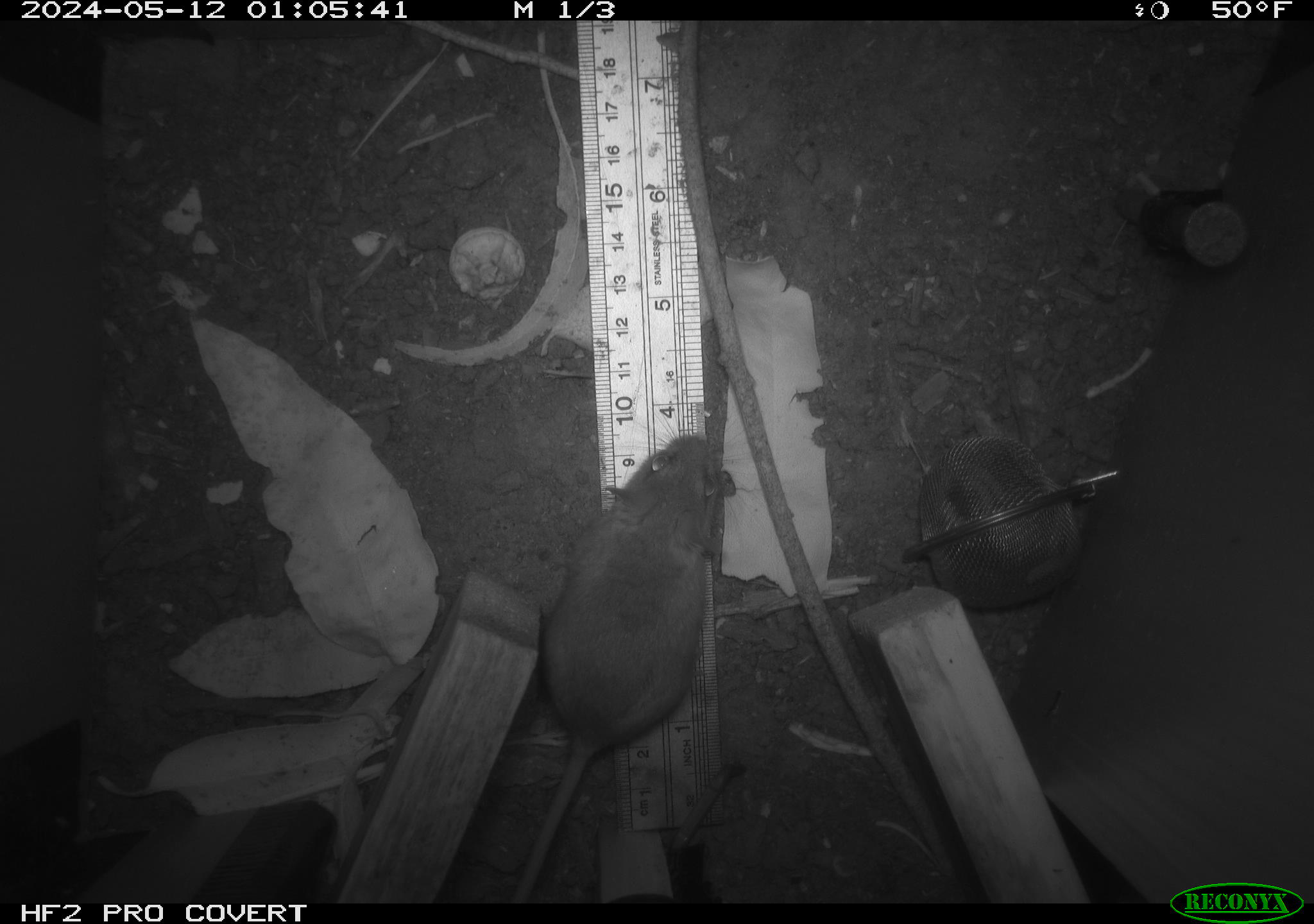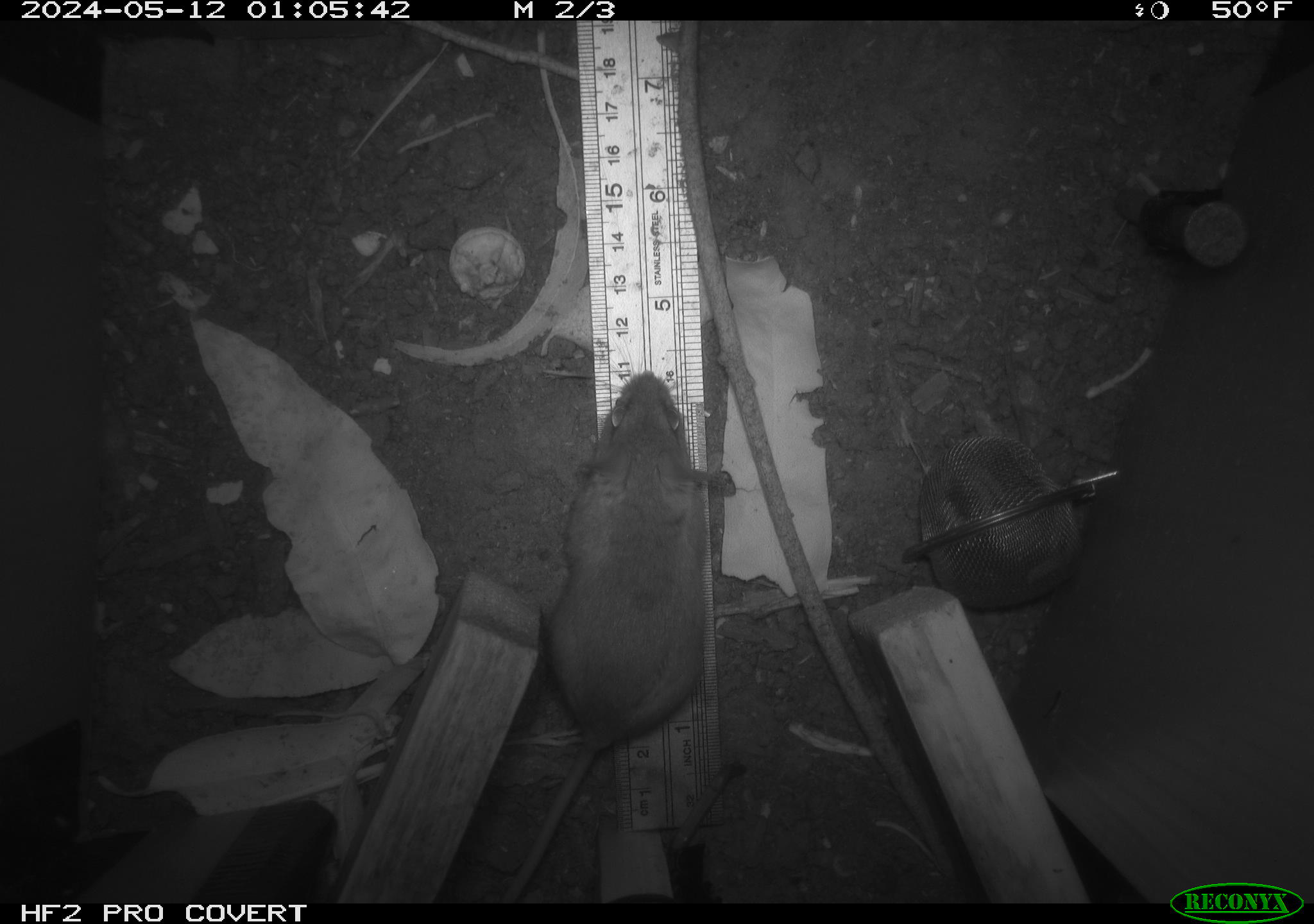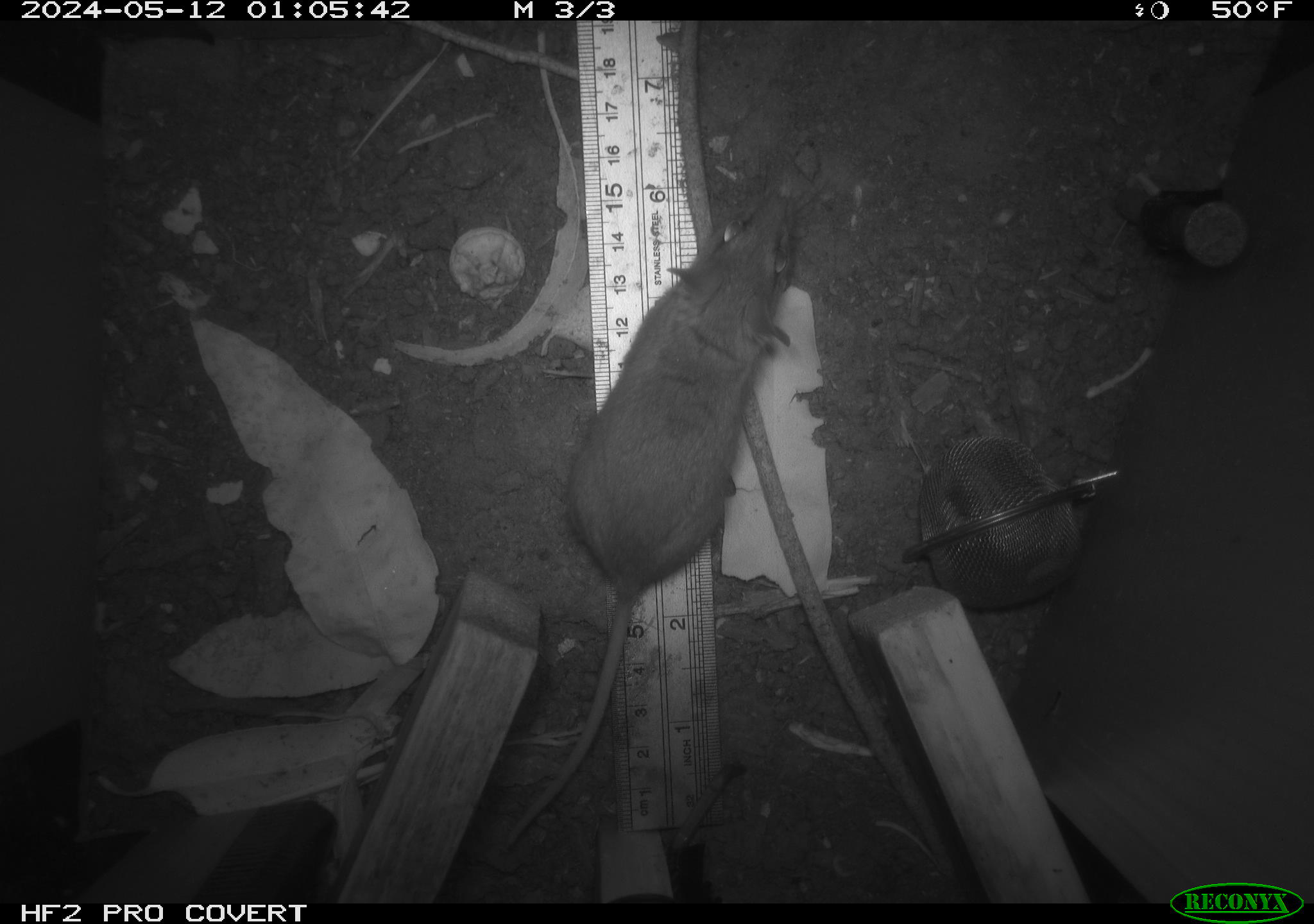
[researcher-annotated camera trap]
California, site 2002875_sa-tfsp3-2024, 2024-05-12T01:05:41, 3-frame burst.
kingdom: Animalia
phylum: Chordata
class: Mammalia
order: Rodentia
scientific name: Rodentia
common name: mouse species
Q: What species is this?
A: Mouse species (Rodentia).